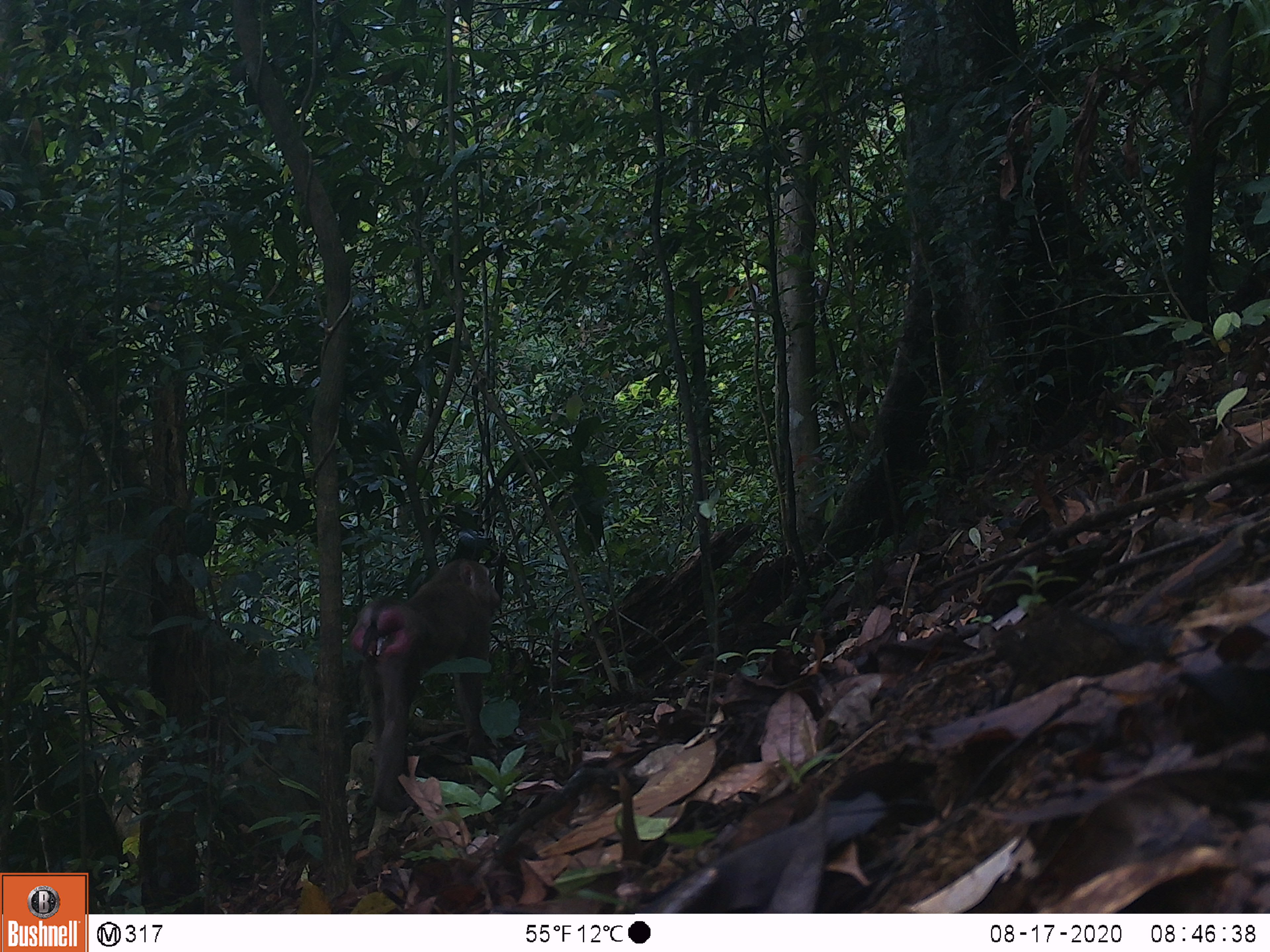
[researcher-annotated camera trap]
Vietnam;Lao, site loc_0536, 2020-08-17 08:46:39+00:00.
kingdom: Animalia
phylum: Chordata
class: Mammalia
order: Primates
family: Cercopithecidae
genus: Macaca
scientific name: Macaca nemestrina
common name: pig-tailed macaque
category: pig tailed macaque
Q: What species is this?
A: Pig tailed macaque (pig-tailed macaque) (Macaca nemestrina).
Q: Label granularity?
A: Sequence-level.